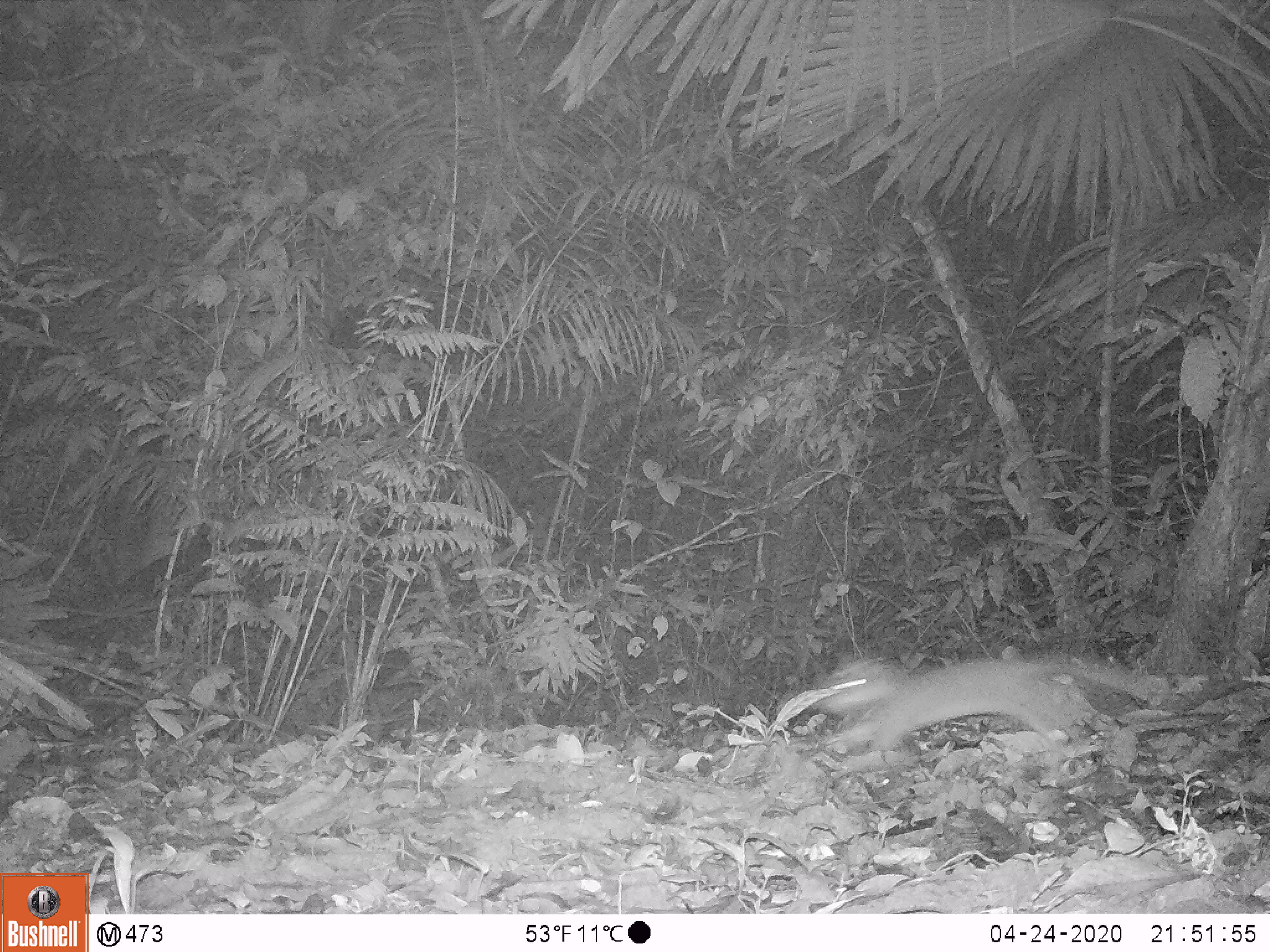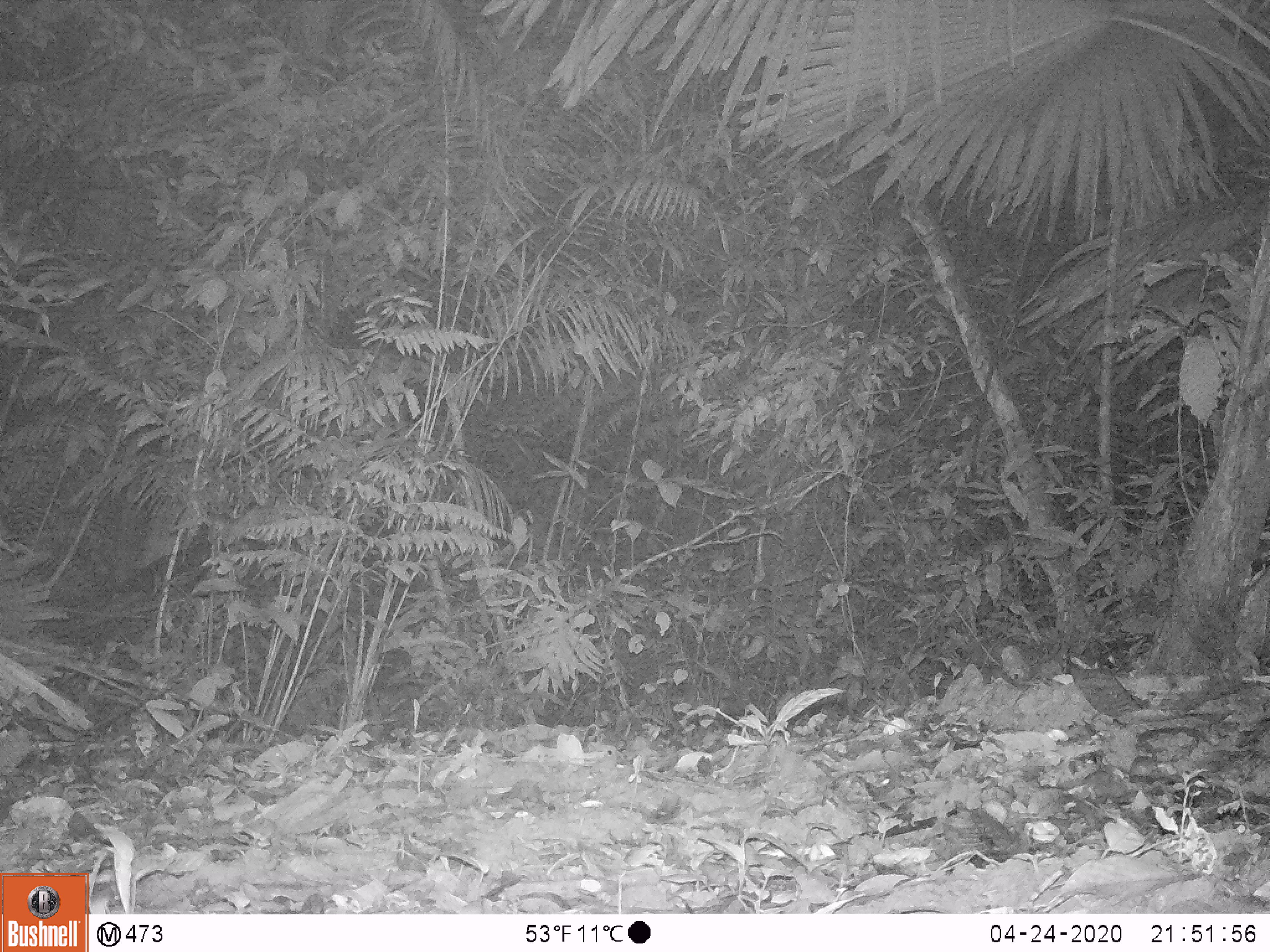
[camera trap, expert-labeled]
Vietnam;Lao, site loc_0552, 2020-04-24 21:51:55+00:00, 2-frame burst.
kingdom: Animalia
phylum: Chordata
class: Mammalia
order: Carnivora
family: Mustelidae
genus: Melogale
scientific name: Melogale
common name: ferret badger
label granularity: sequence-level